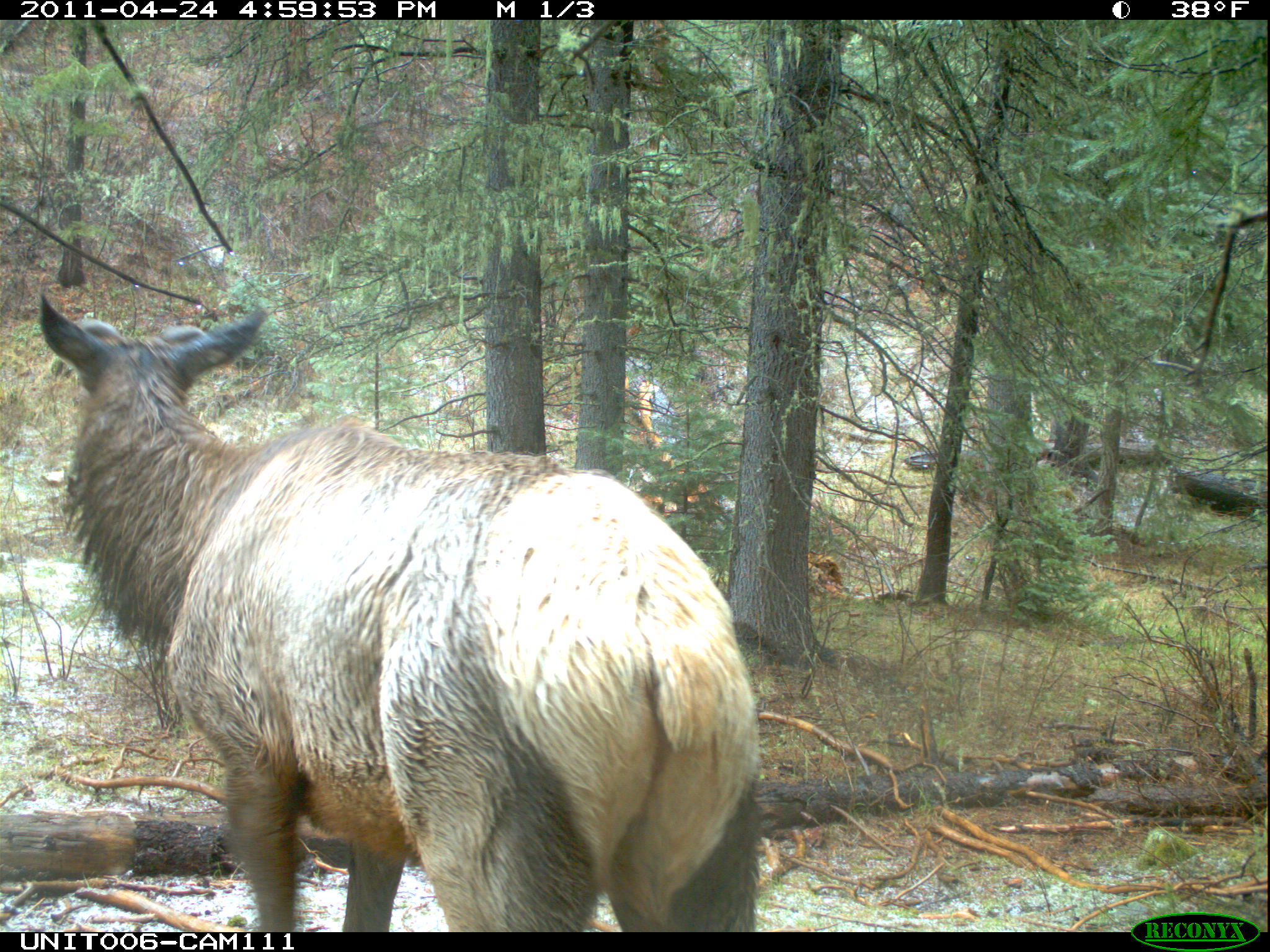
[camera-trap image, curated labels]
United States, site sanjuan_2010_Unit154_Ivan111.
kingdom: Animalia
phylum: Chordata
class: Mammalia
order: Artiodactyla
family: Cervidae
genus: Cervus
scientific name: Cervus elaphus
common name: red deer